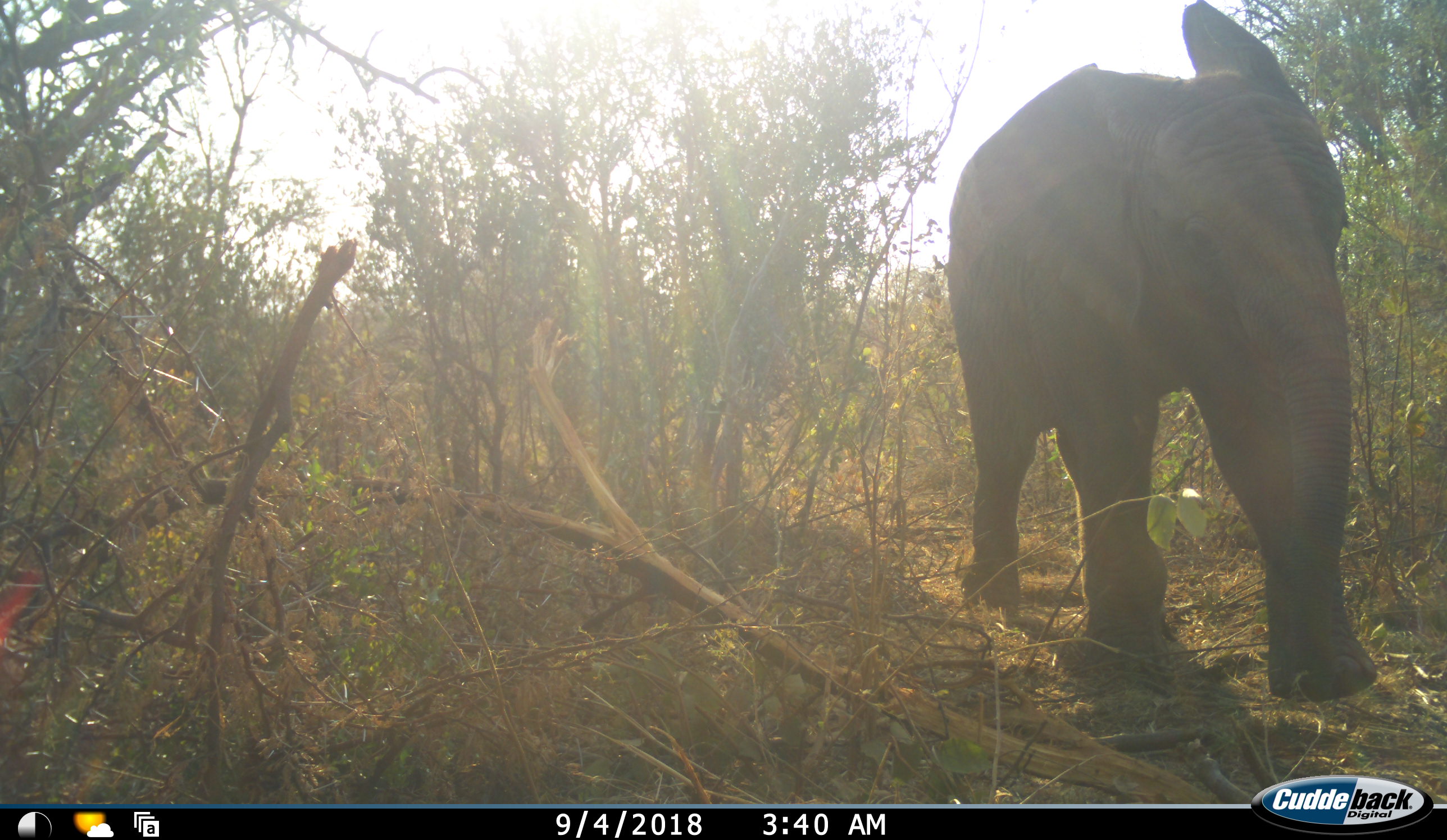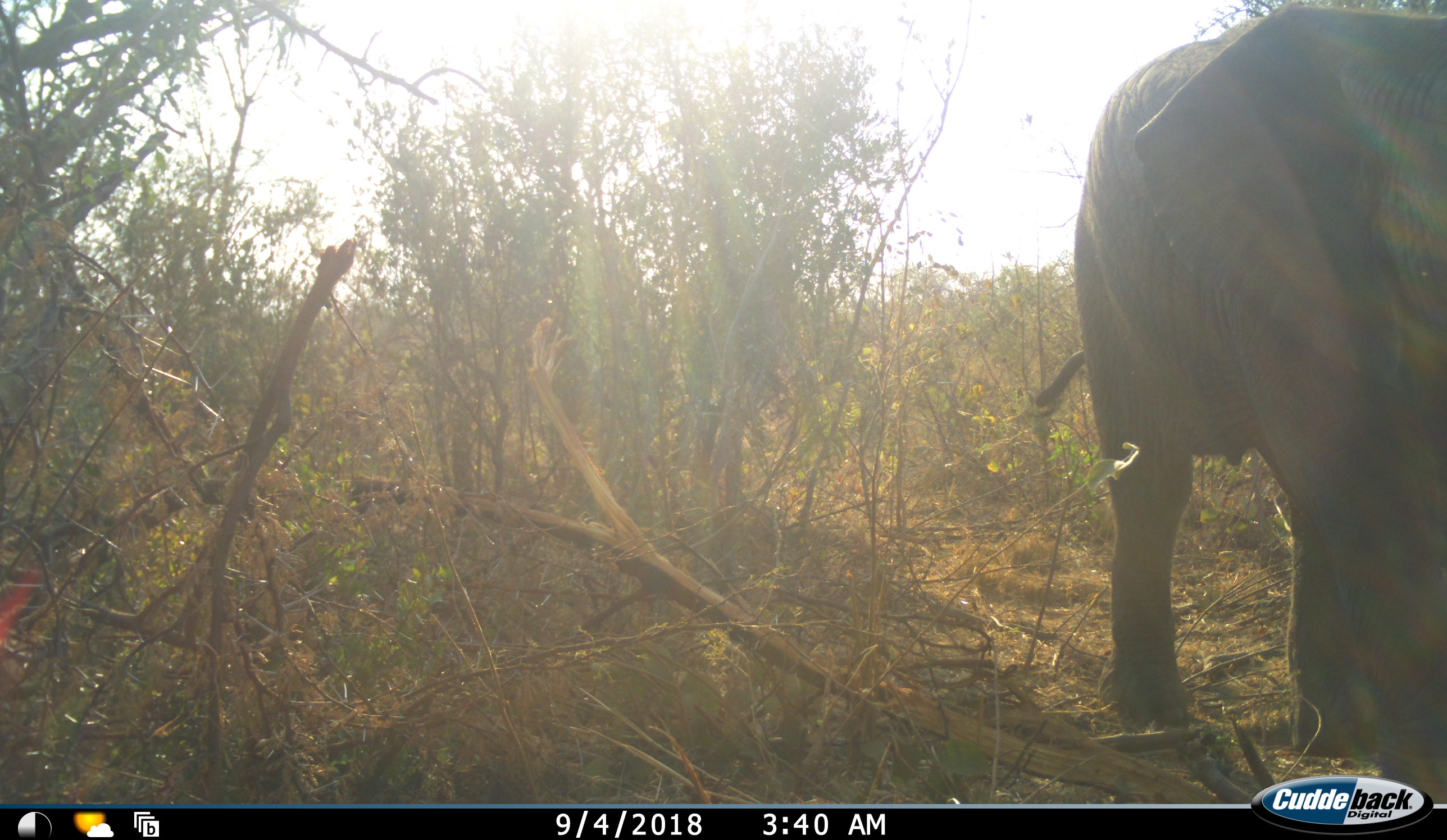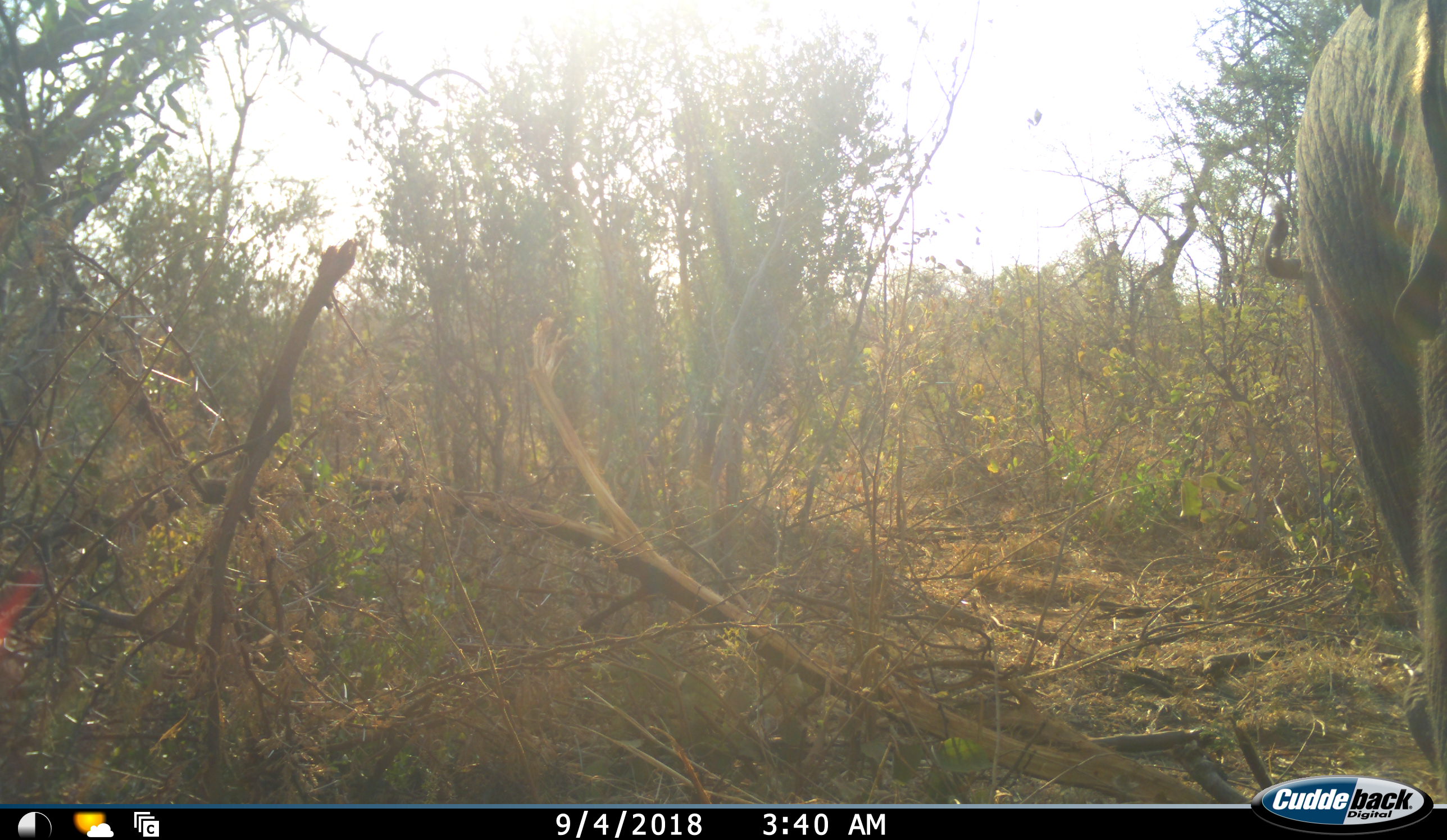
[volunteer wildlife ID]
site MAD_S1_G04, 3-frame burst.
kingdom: Animalia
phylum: Chordata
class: Mammalia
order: Proboscidea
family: Elephantidae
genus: Loxodonta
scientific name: Loxodonta africana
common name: african bush elephant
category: elephant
Elephant (african bush elephant) (Loxodonta africana), count 1. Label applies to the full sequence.